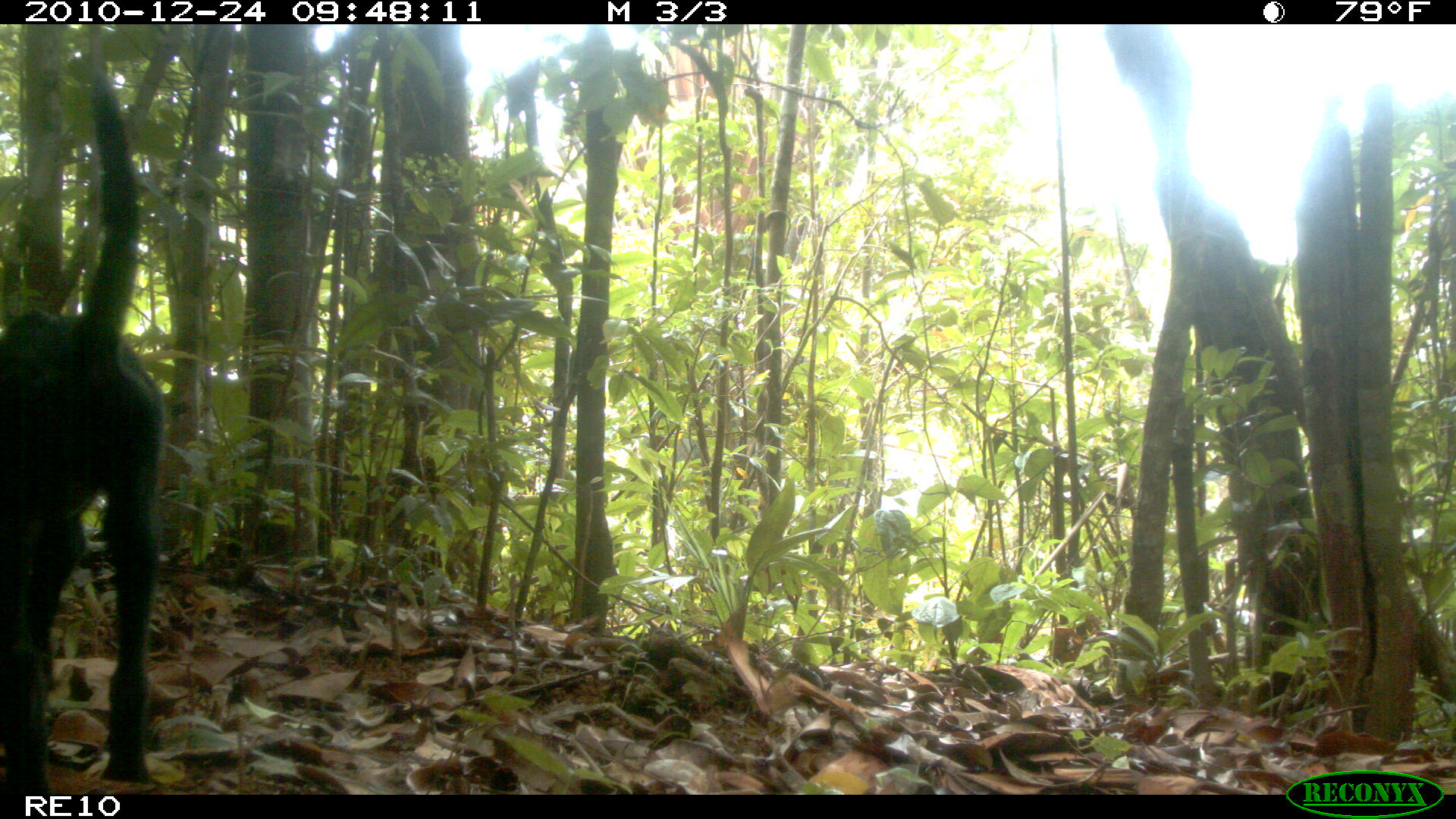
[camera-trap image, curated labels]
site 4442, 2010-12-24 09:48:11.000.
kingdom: Animalia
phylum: Chordata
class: Mammalia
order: Carnivora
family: Canidae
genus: Canis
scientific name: Canis familiaris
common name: domestic dog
Canis familiaris (domestic dog), count 1.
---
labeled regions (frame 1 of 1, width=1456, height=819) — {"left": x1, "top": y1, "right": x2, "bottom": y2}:
canis familiaris: {"left": 0, "top": 68, "right": 165, "bottom": 793}